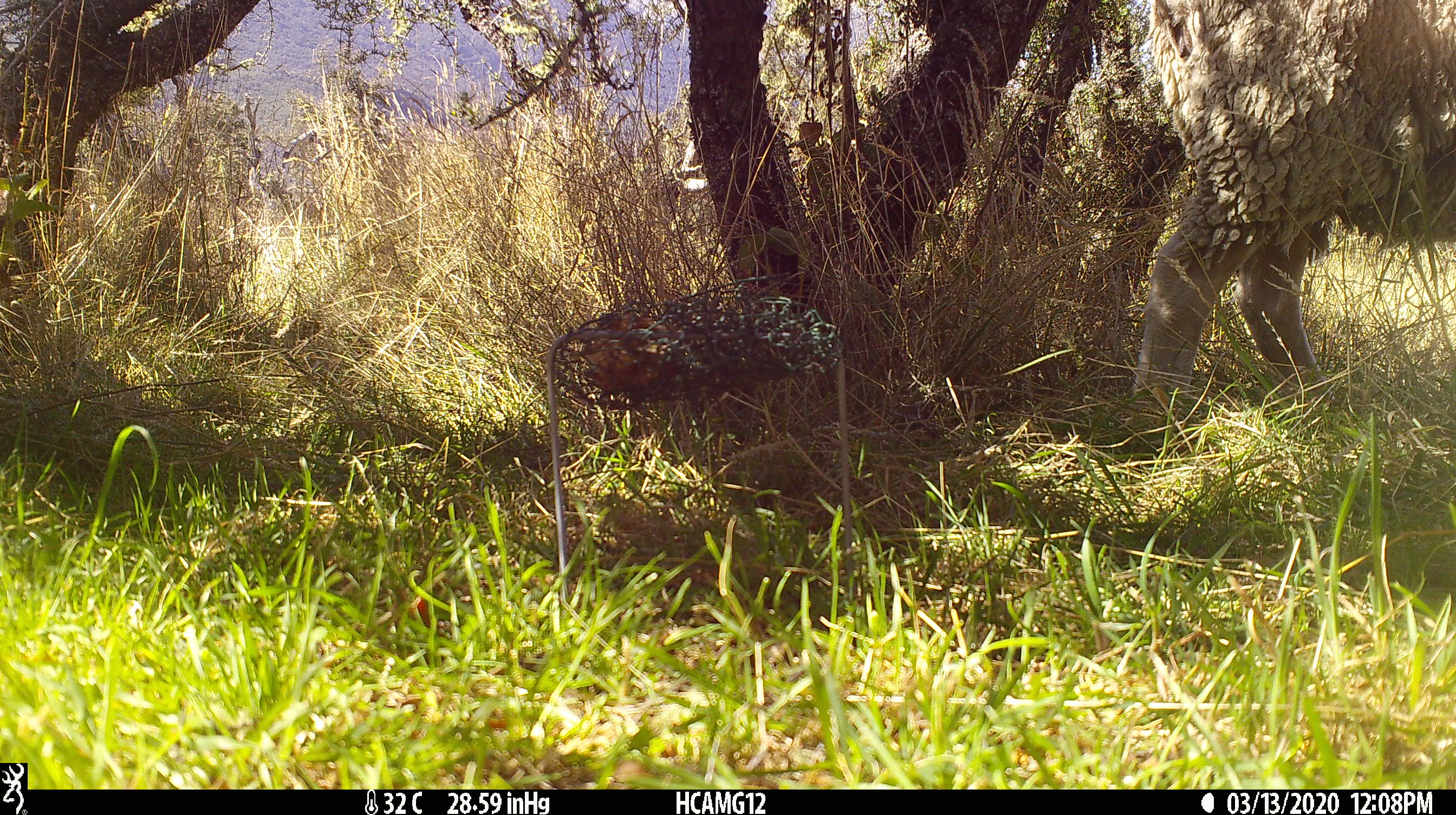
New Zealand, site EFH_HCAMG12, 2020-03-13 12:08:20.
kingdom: Animalia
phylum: Chordata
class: Mammalia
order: Artiodactyla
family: Bovidae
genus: Ovis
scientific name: Ovis aries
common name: domestic sheep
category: sheep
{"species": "sheep (domestic sheep) (Ovis aries)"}